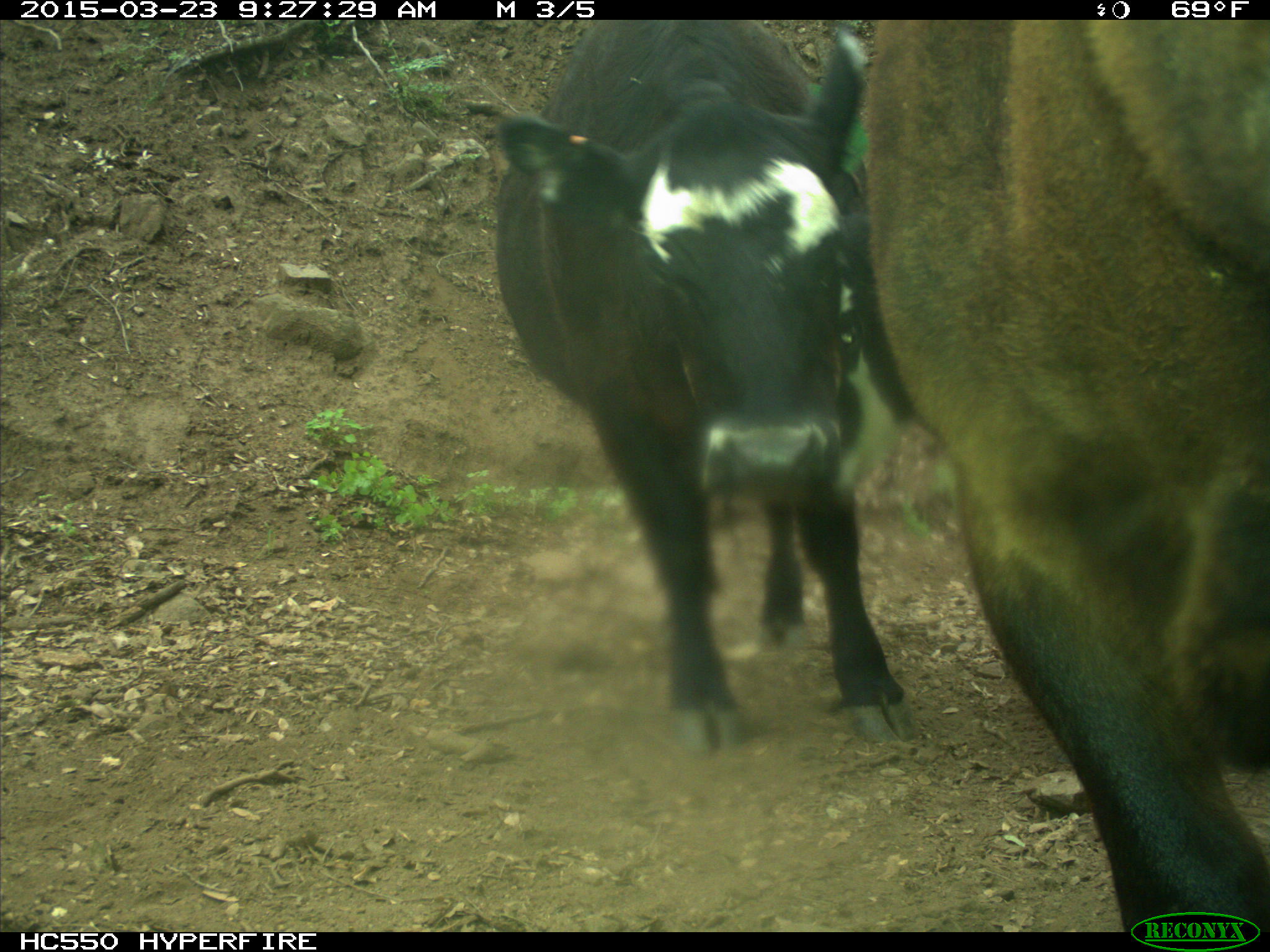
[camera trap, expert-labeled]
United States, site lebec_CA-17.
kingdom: Animalia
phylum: Chordata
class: Mammalia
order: Artiodactyla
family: Bovidae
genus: Bos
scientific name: Bos taurus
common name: domestic cow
Bos taurus (domestic cow).